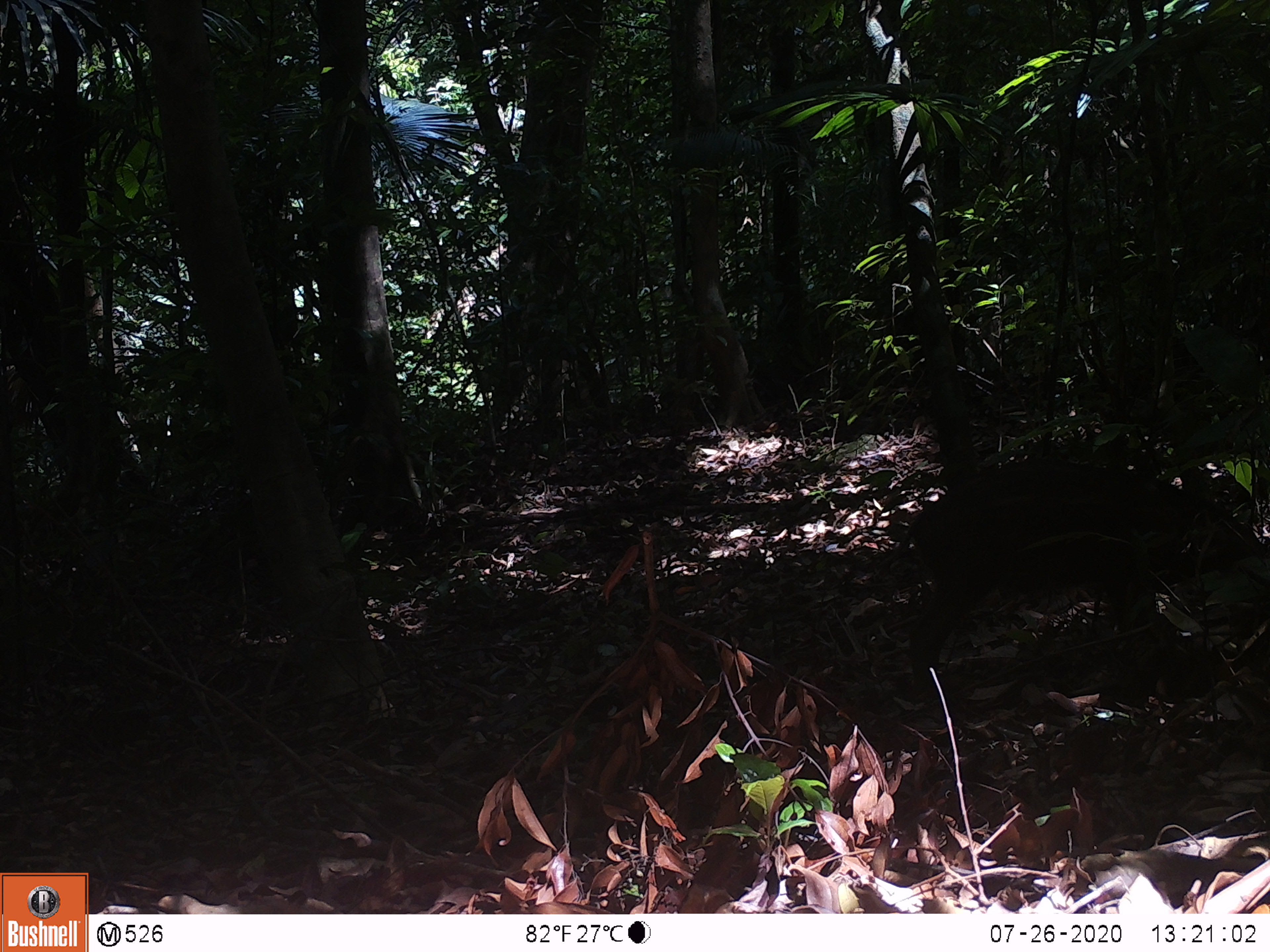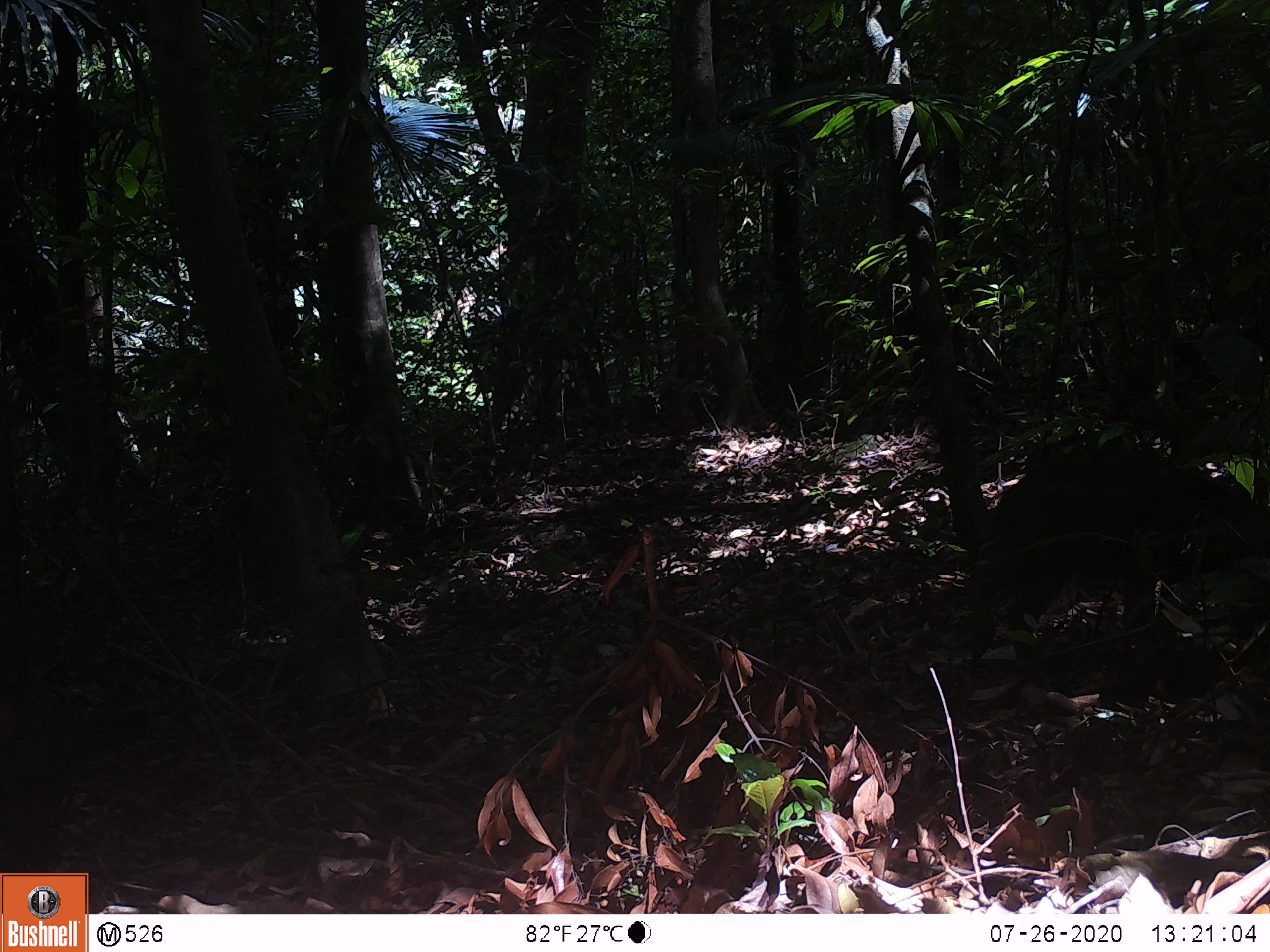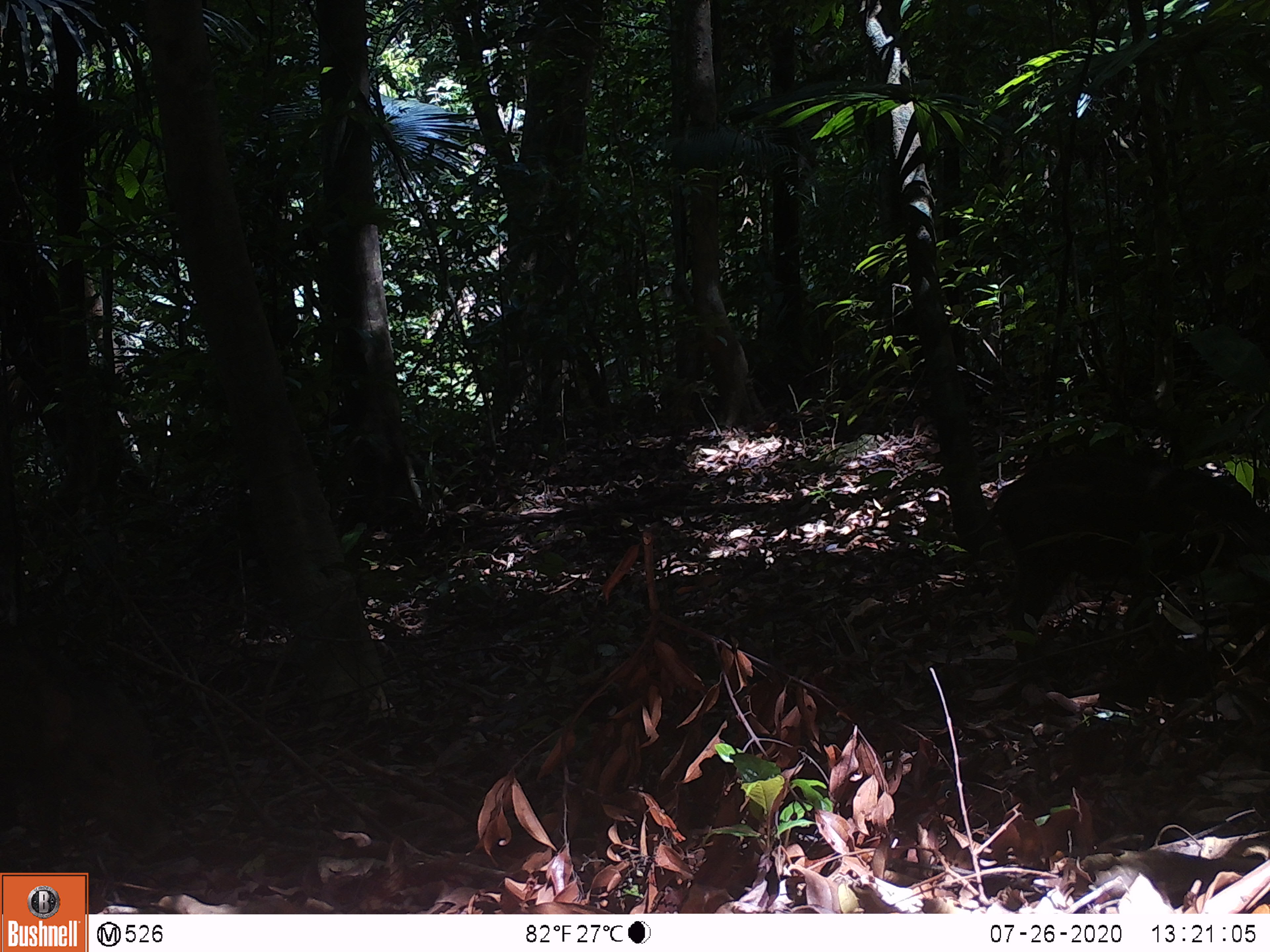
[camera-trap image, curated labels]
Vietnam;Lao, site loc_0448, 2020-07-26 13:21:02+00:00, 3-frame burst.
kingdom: Animalia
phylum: Chordata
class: Mammalia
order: Artiodactyla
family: Suidae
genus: Sus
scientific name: Sus scrofa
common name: eurasian wild pig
Eurasian wild pig (Sus scrofa). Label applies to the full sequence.